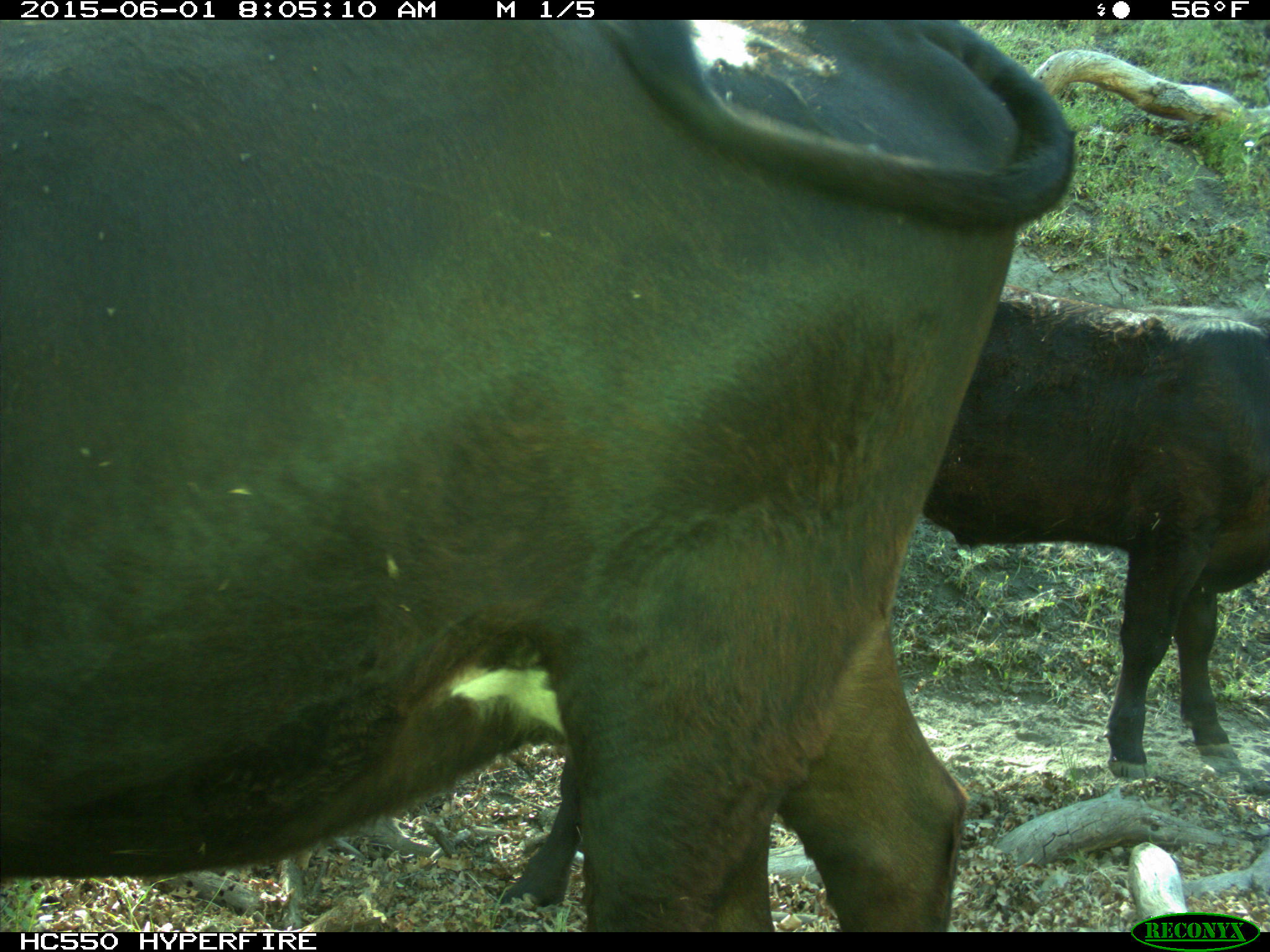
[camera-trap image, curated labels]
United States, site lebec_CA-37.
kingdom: Animalia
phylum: Chordata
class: Mammalia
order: Artiodactyla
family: Bovidae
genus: Bos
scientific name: Bos taurus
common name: domestic cow